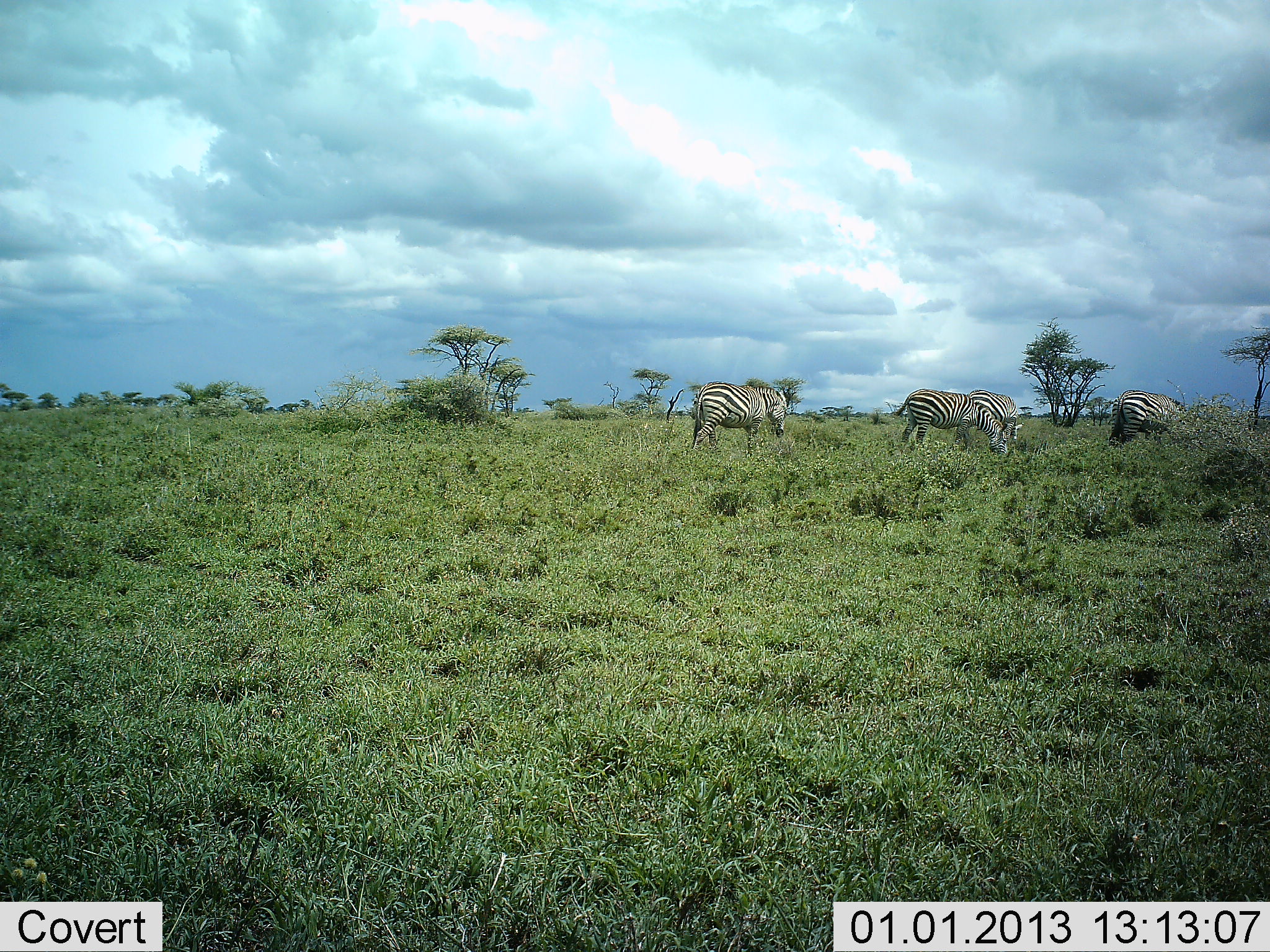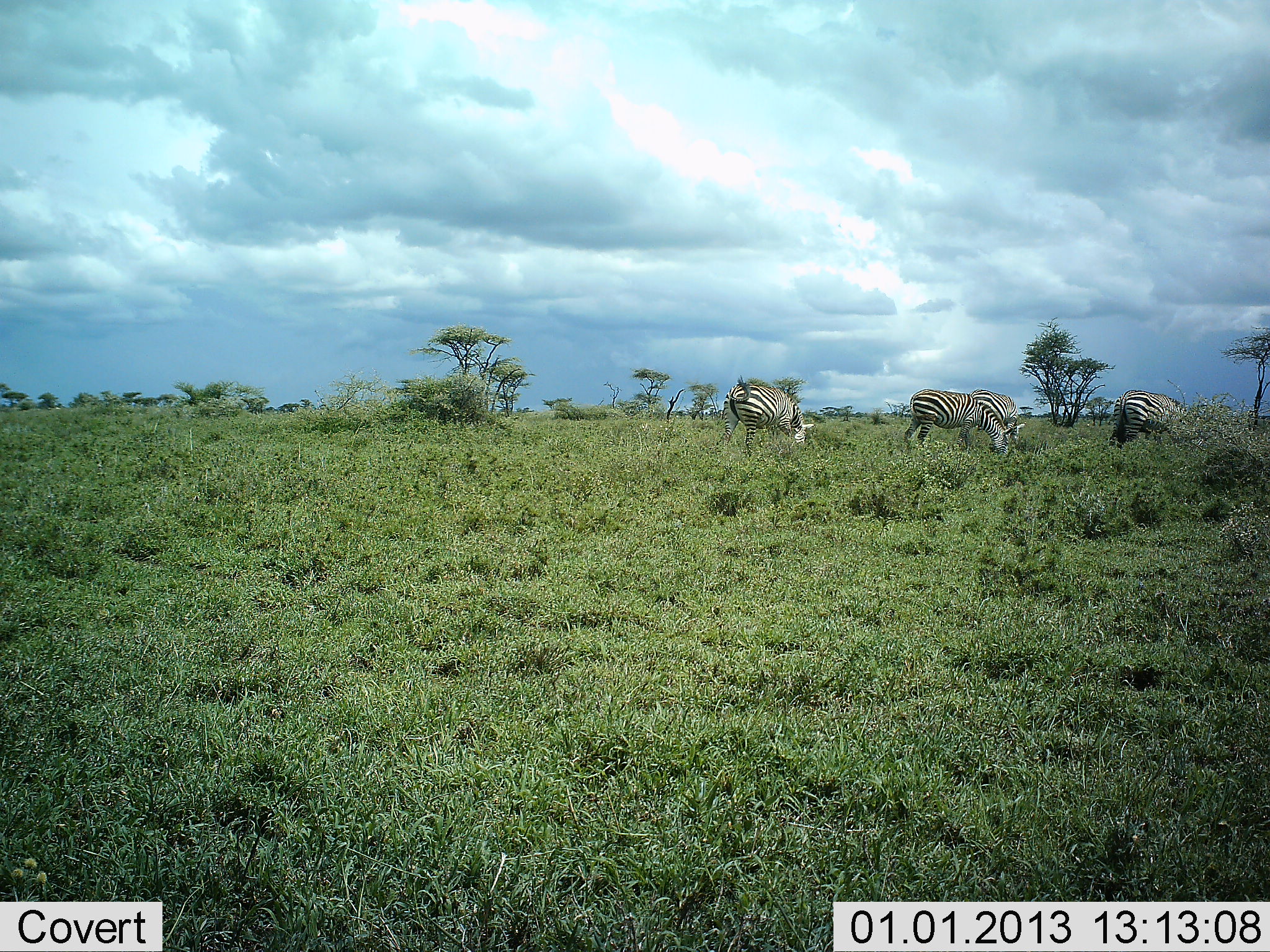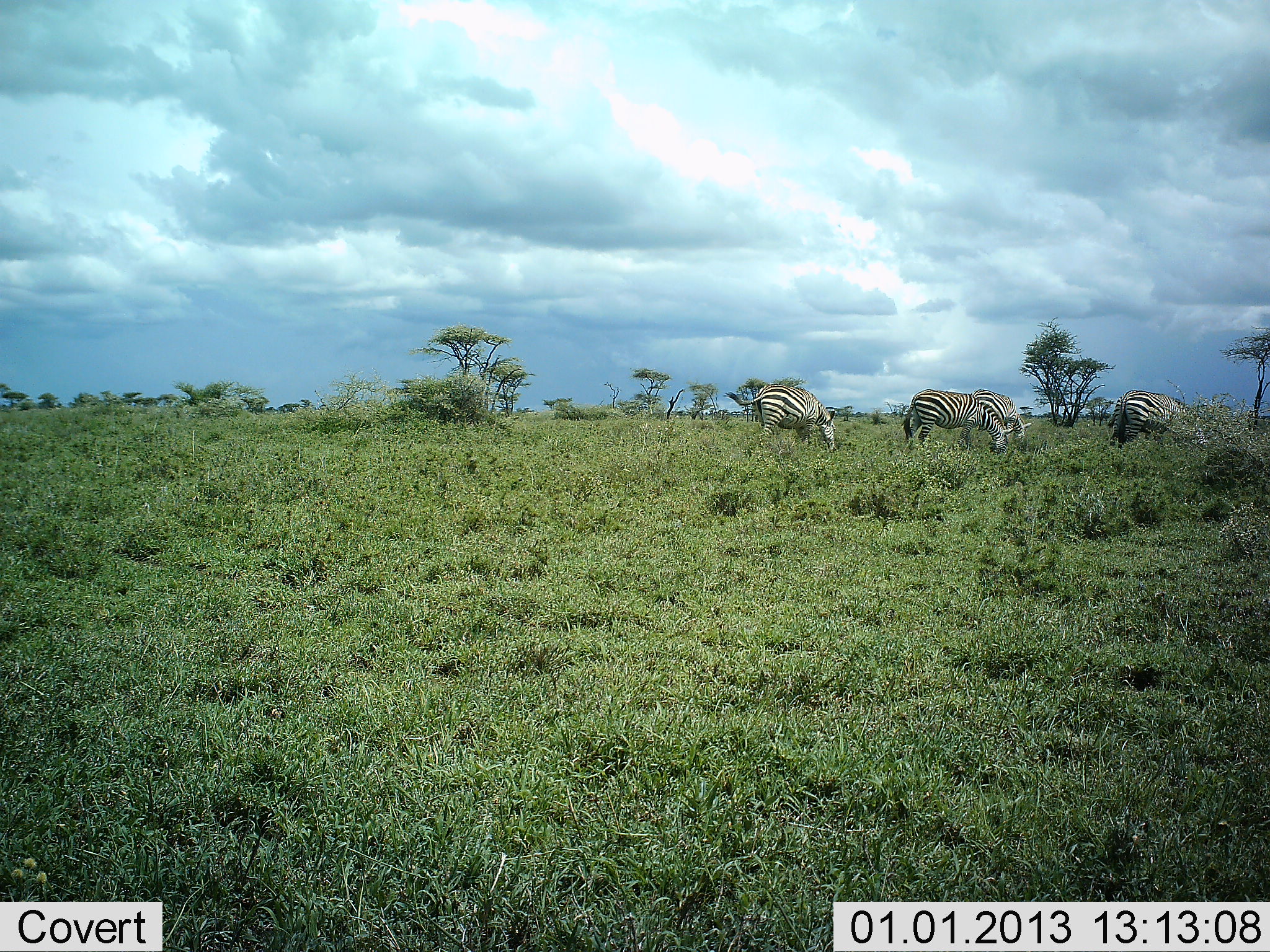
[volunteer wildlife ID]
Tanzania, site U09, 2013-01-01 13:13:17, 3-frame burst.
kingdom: Animalia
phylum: Chordata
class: Mammalia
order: Perissodactyla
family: Equidae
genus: Equus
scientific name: Equus quagga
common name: plains zebra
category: zebra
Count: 4.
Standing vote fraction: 40%.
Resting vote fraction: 0%.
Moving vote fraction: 10%.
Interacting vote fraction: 0%.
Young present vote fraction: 0%.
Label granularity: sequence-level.